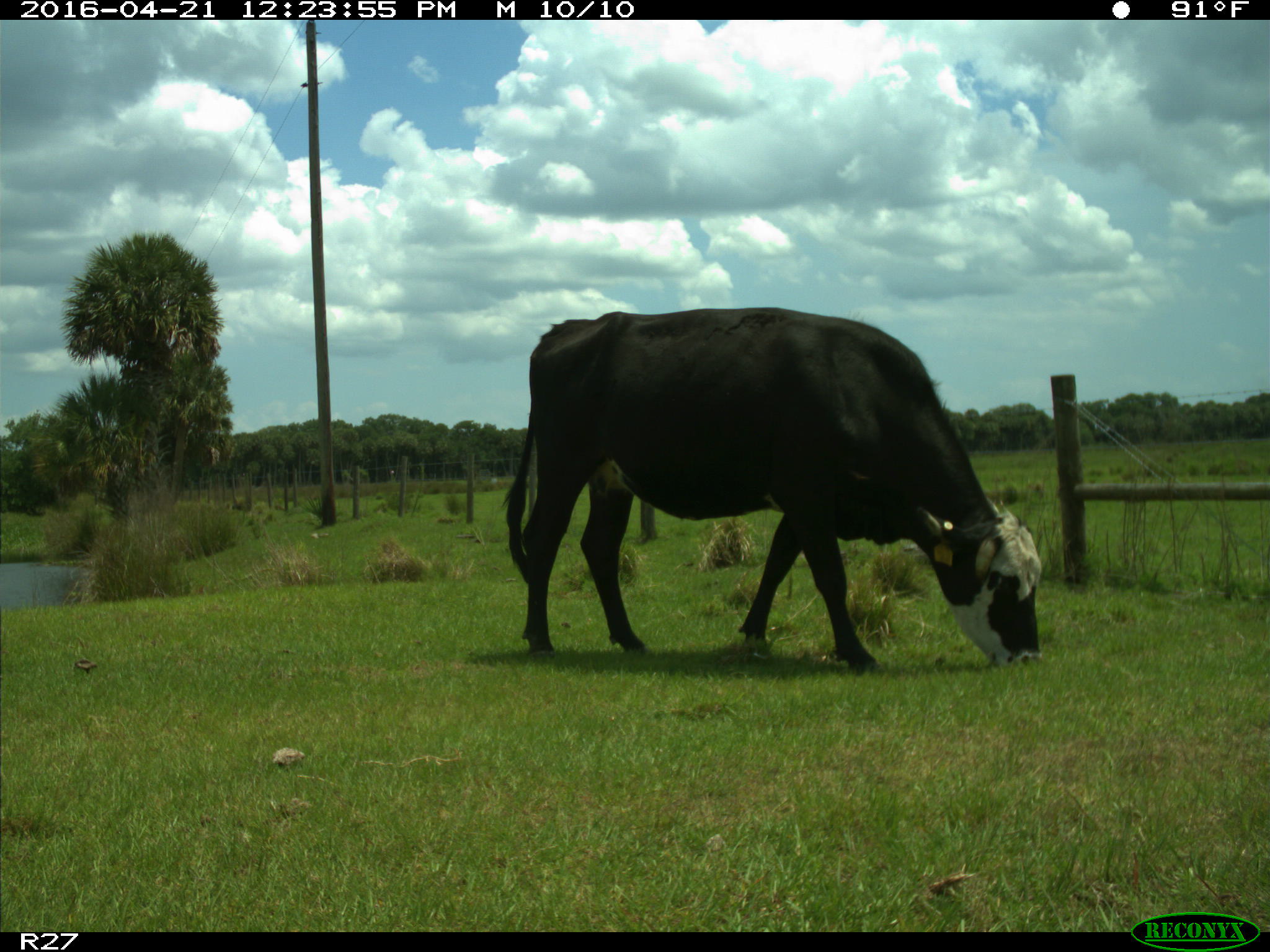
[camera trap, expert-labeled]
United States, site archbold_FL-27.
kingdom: Animalia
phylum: Chordata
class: Mammalia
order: Artiodactyla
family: Bovidae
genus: Bos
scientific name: Bos taurus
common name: domestic cow